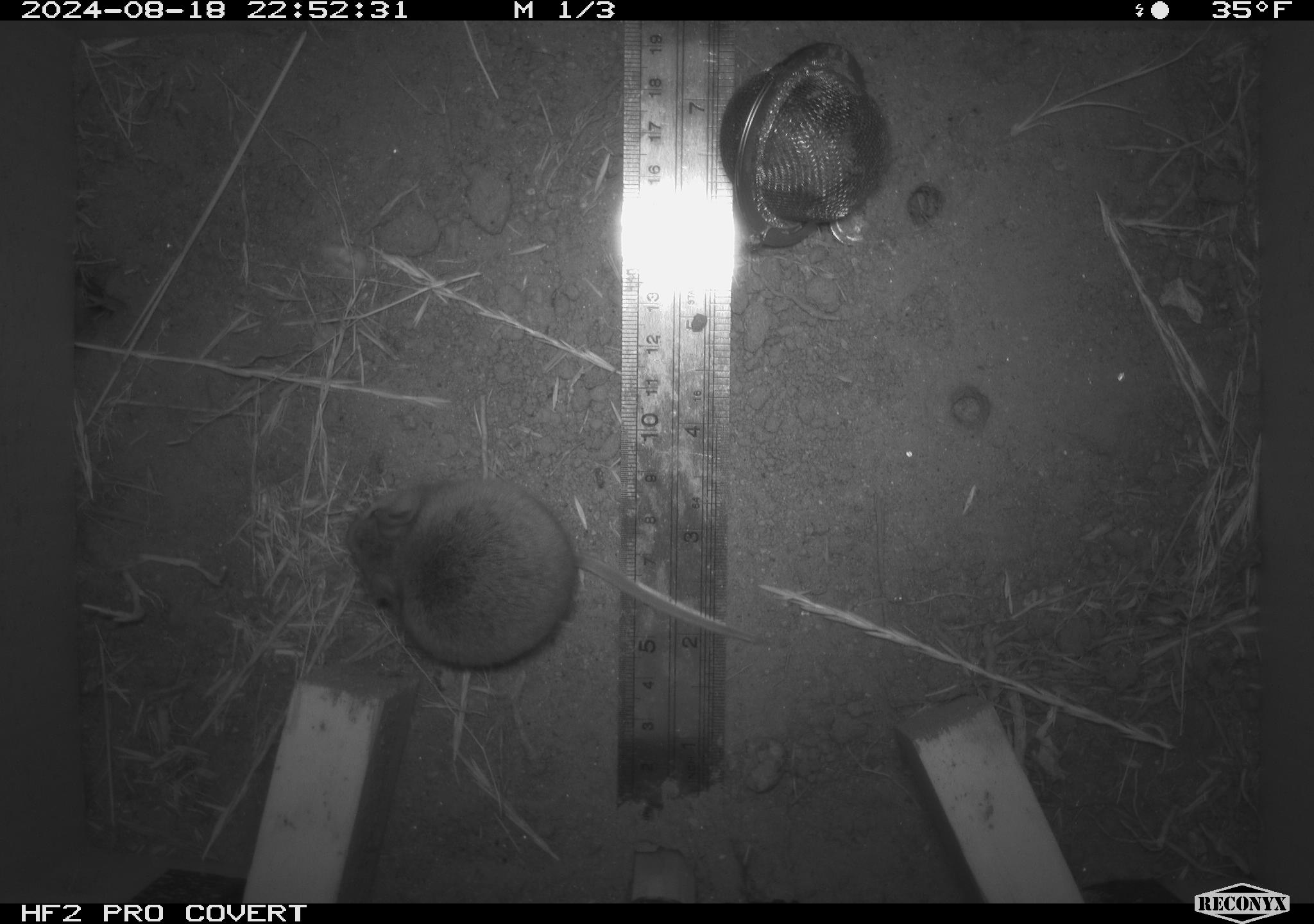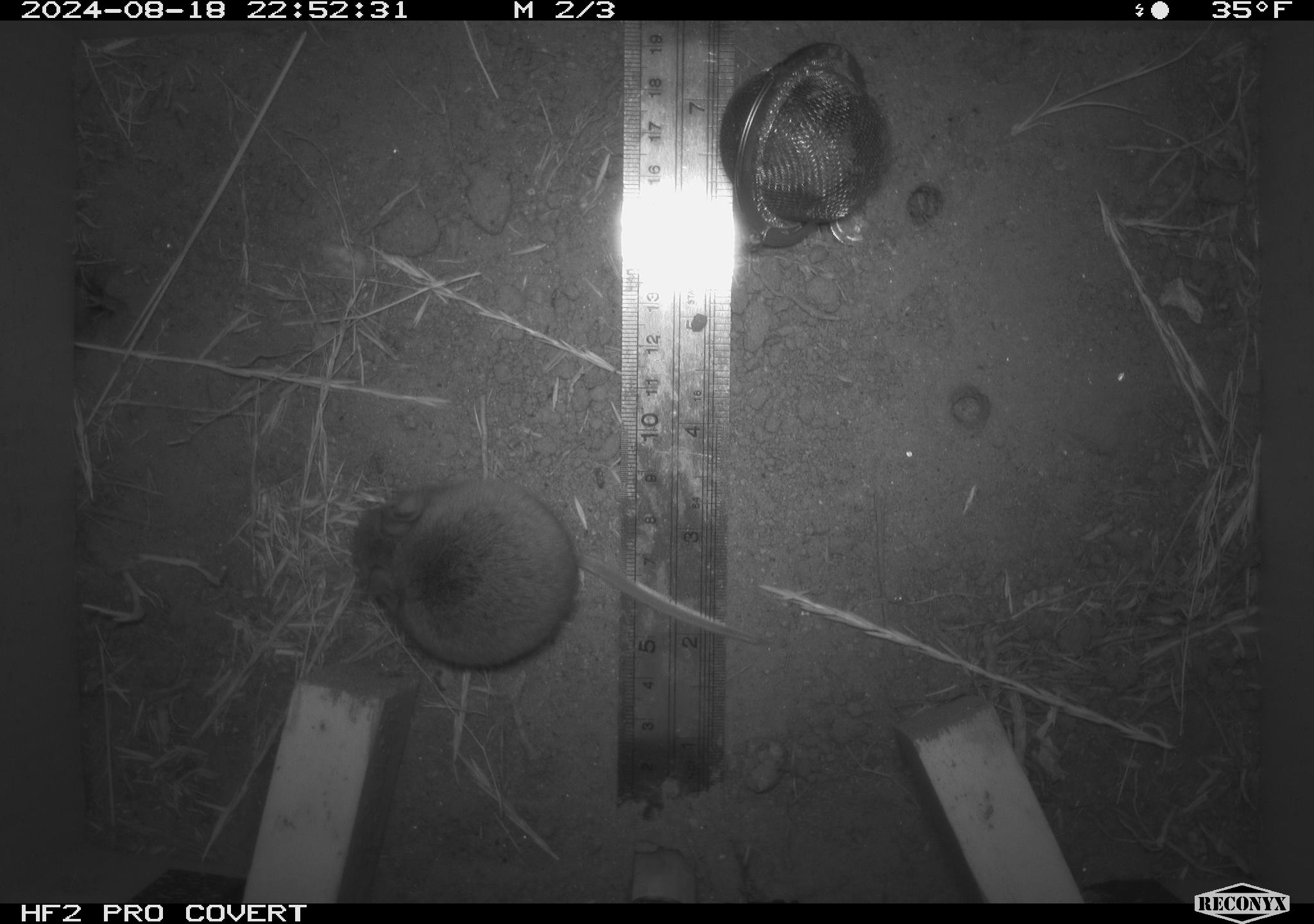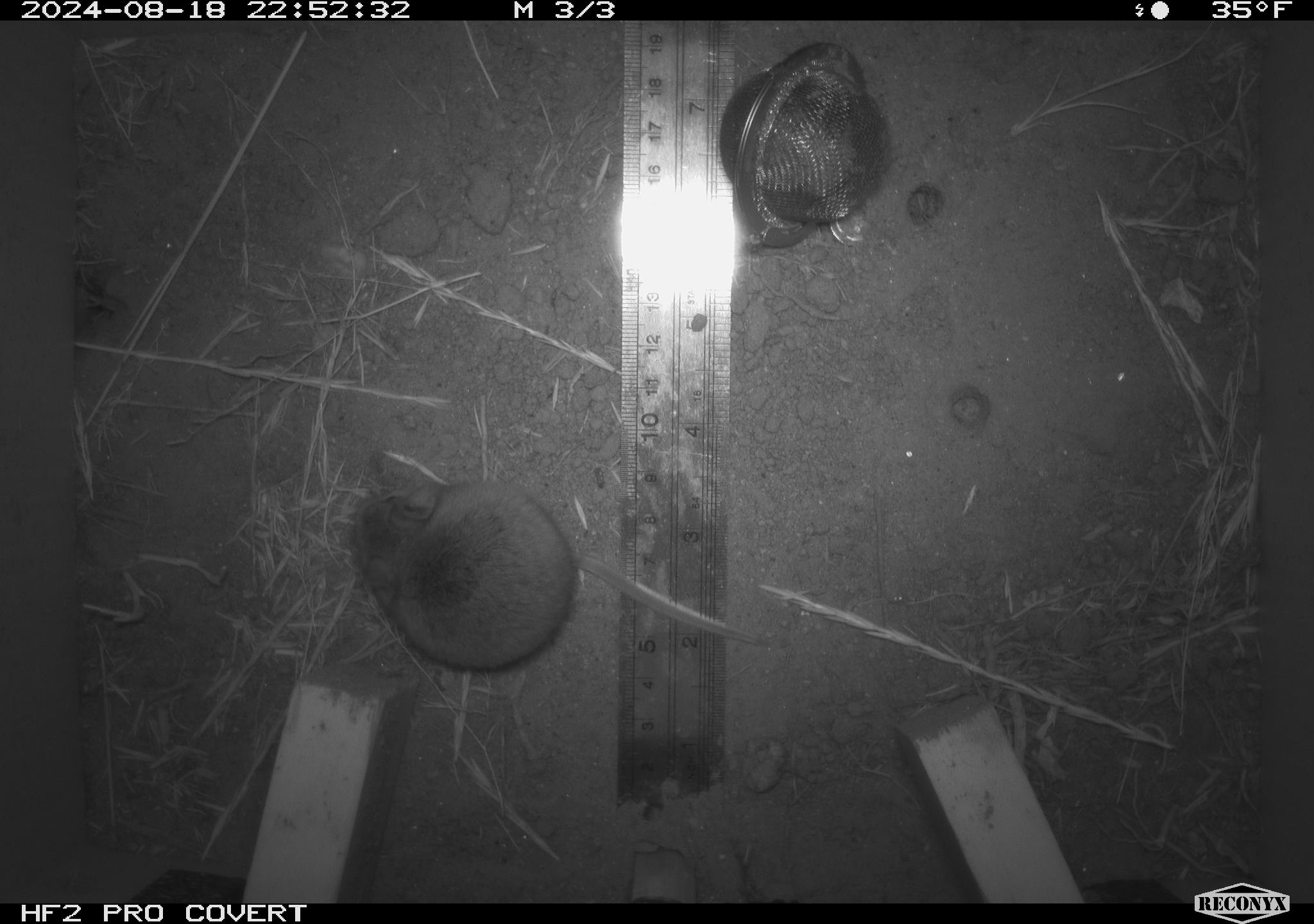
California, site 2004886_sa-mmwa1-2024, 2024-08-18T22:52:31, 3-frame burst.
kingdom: Animalia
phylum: Chordata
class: Mammalia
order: Rodentia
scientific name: Rodentia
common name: mouse species